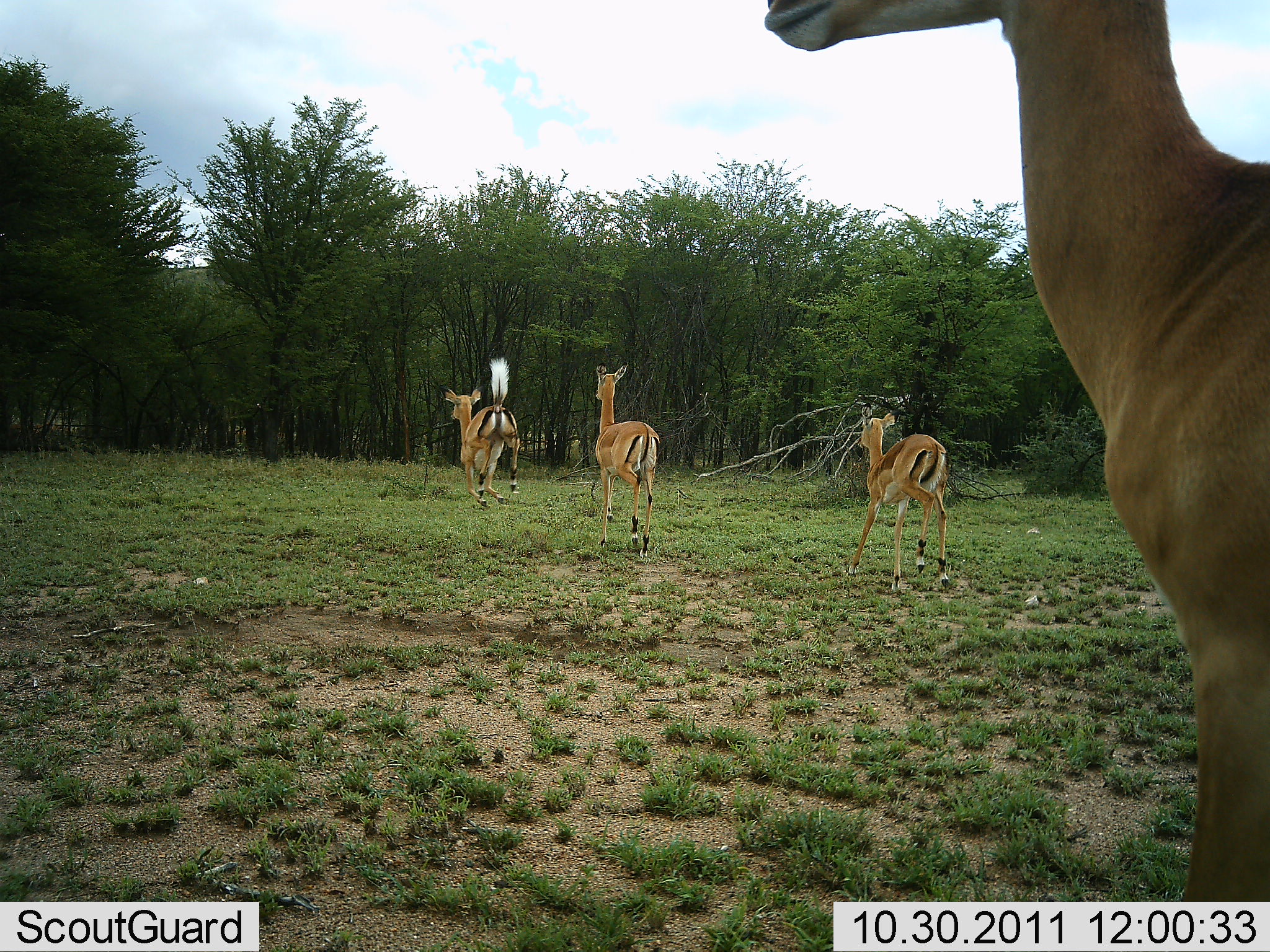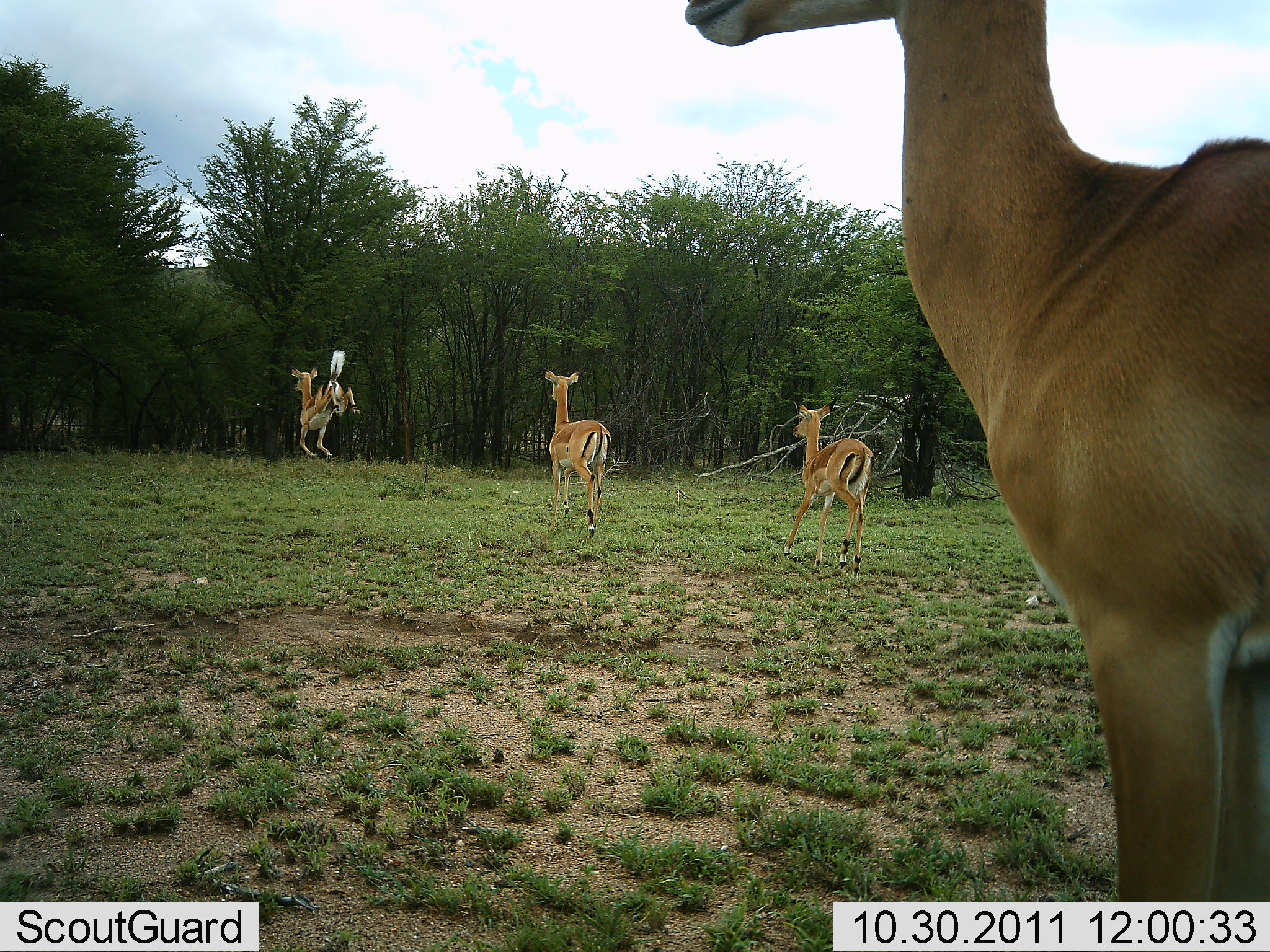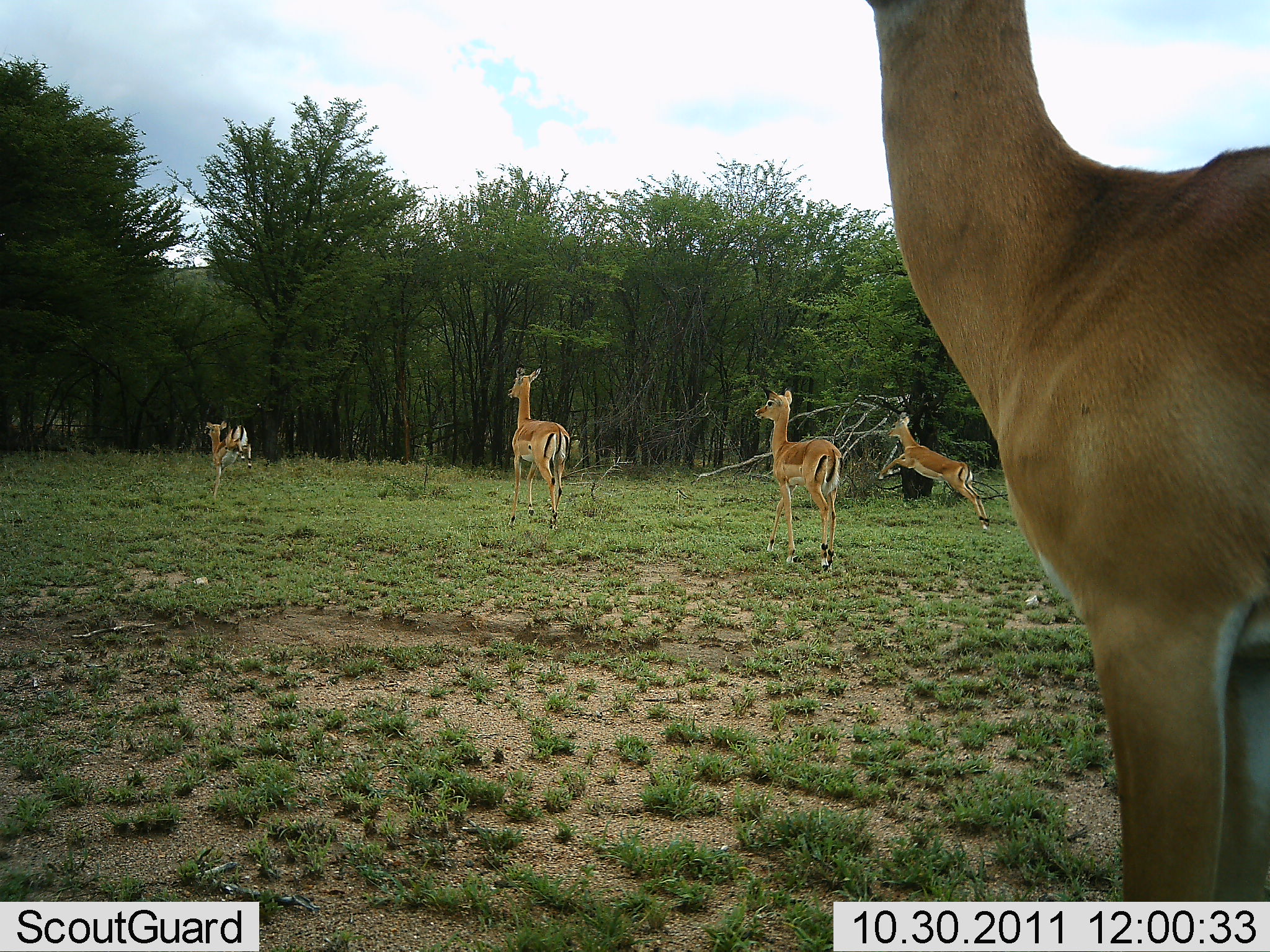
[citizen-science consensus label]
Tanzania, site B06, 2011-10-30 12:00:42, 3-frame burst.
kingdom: Animalia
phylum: Chordata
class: Mammalia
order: Artiodactyla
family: Bovidae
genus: Nanger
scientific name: Nanger granti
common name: grant's gazelle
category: gazellegrants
Gazellegrants (grant's gazelle) (Nanger granti), count 5. Behavior (volunteer vote fractions): standing 45%, resting 0%, moving 100%, interacting 9%. Young present (vote fraction): 18%. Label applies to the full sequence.